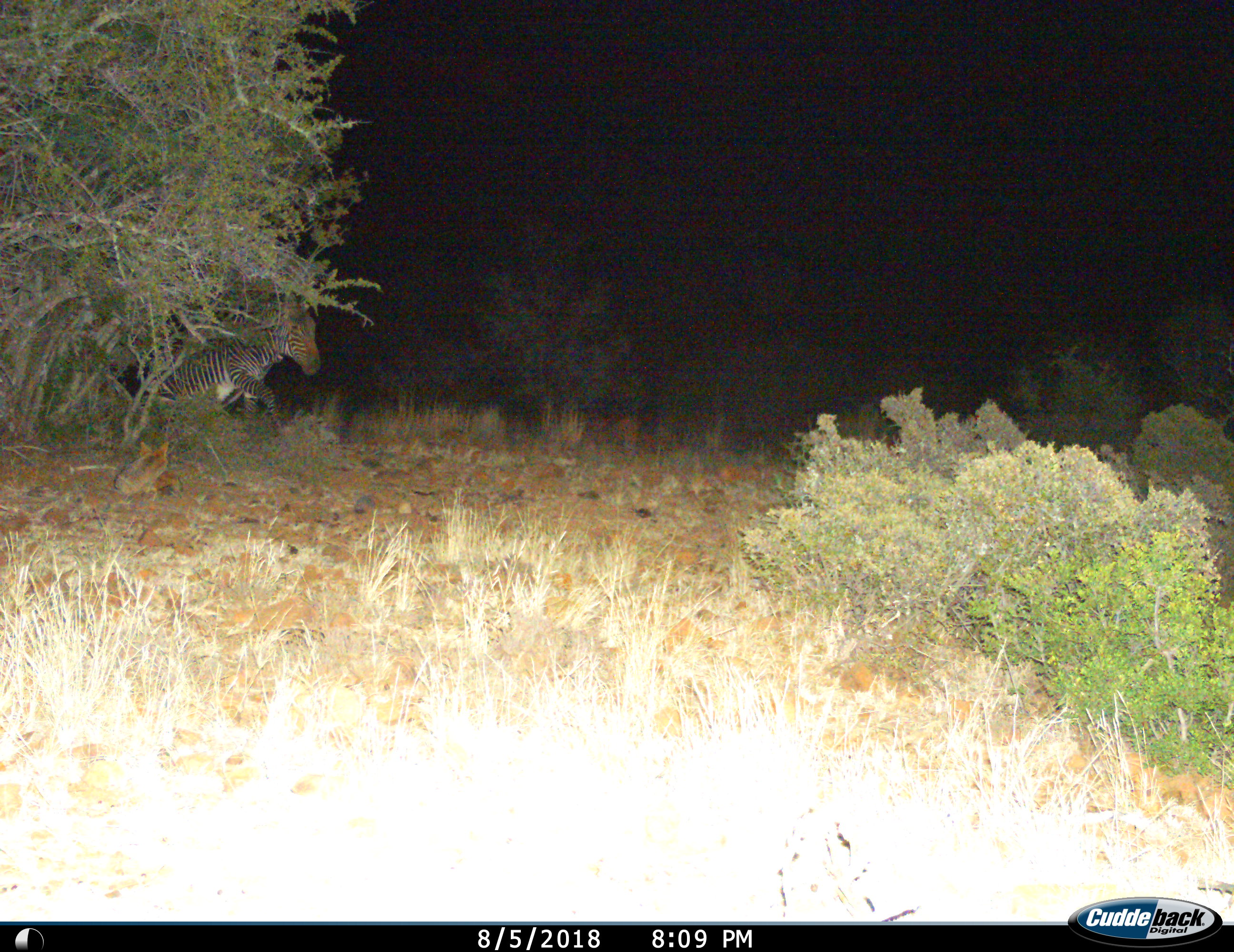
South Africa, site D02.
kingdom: Animalia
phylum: Chordata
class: Mammalia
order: Perissodactyla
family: Equidae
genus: Equus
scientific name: Equus zebra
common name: mountain zebra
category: zebramountain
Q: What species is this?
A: Zebramountain (mountain zebra) (Equus zebra).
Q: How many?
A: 1.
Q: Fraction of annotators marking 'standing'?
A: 10%.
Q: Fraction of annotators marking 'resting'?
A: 0%.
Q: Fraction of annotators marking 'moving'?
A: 90%.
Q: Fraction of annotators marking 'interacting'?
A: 10%.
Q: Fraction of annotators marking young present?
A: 0%.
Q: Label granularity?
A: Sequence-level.